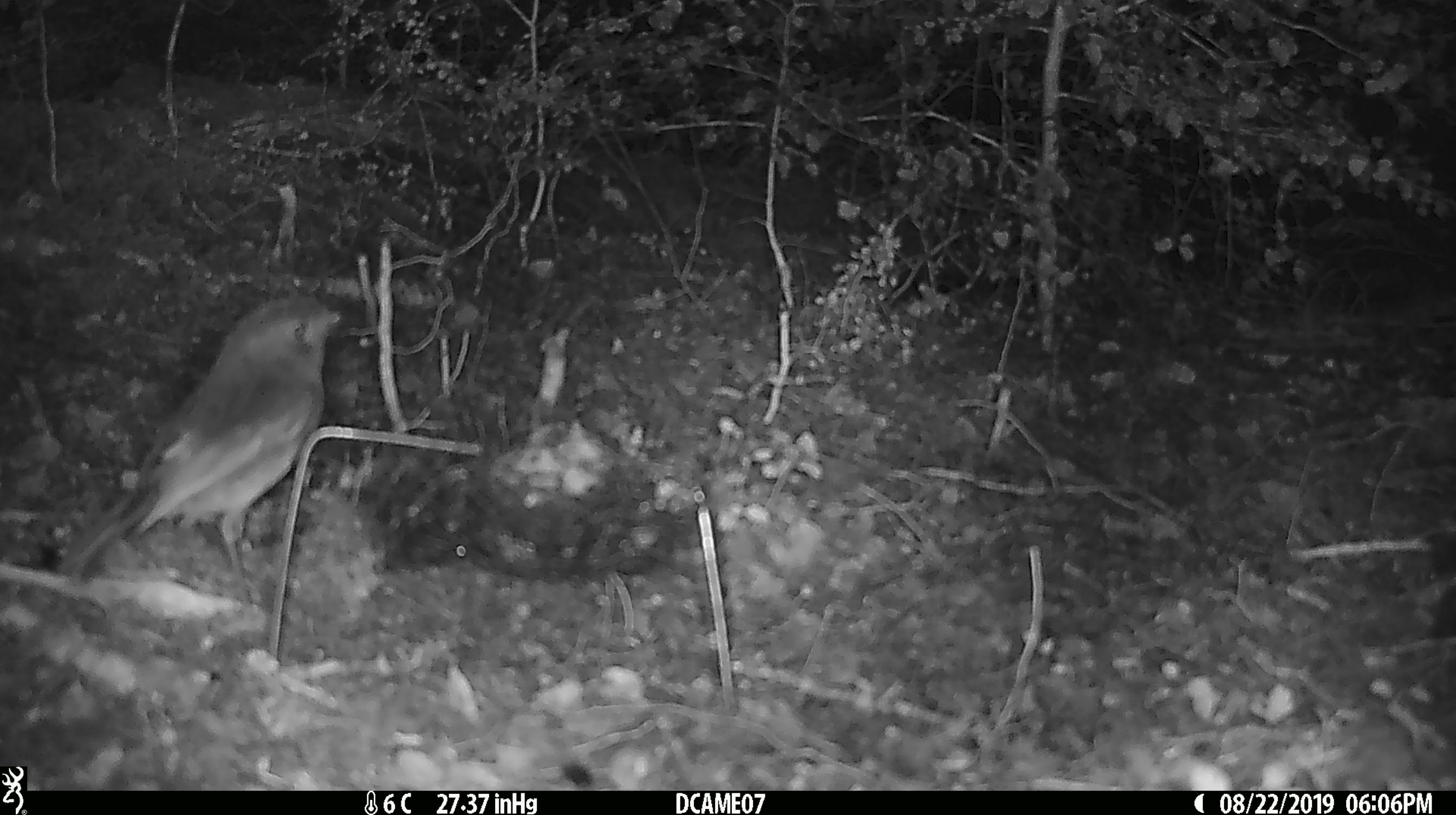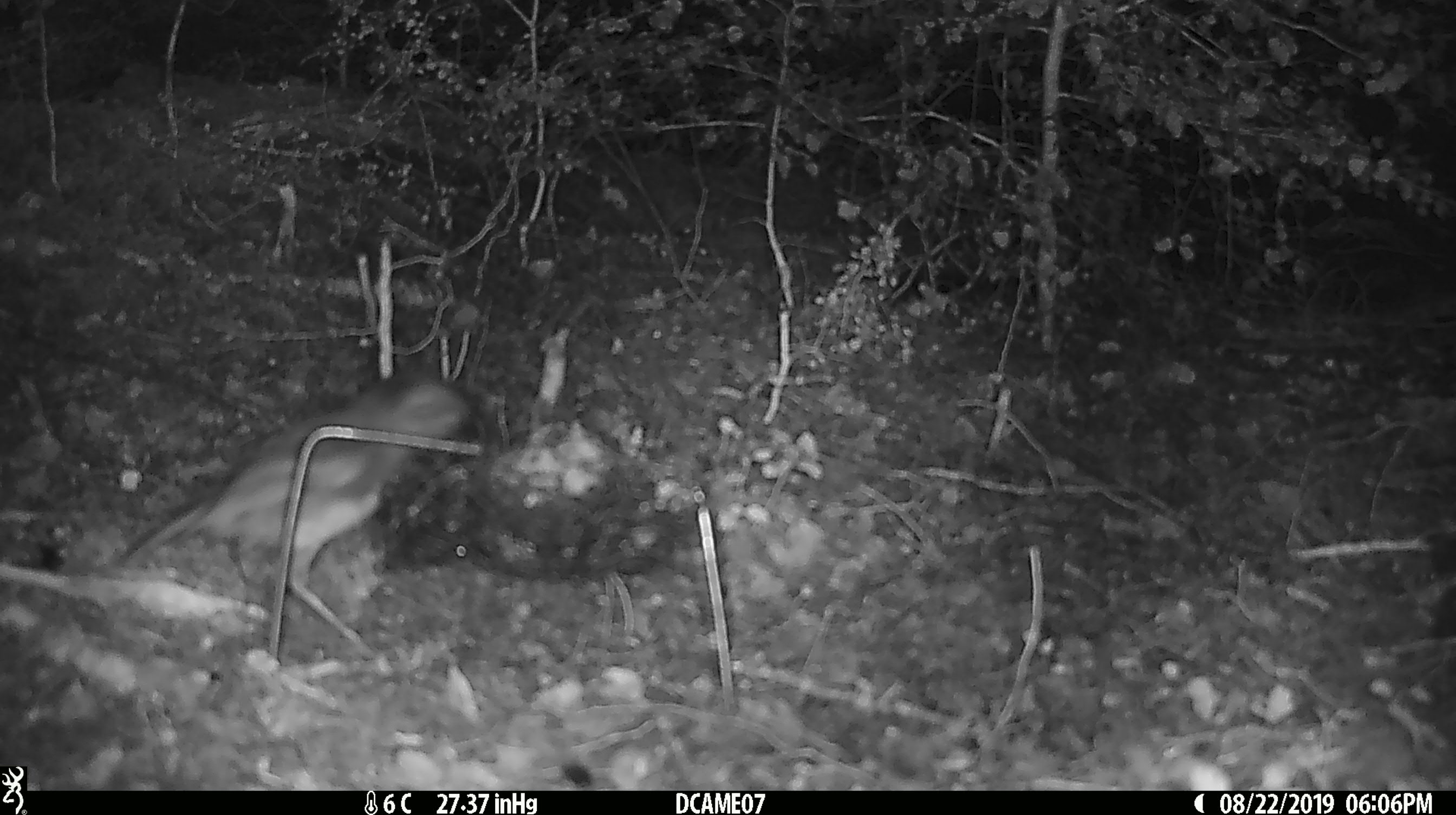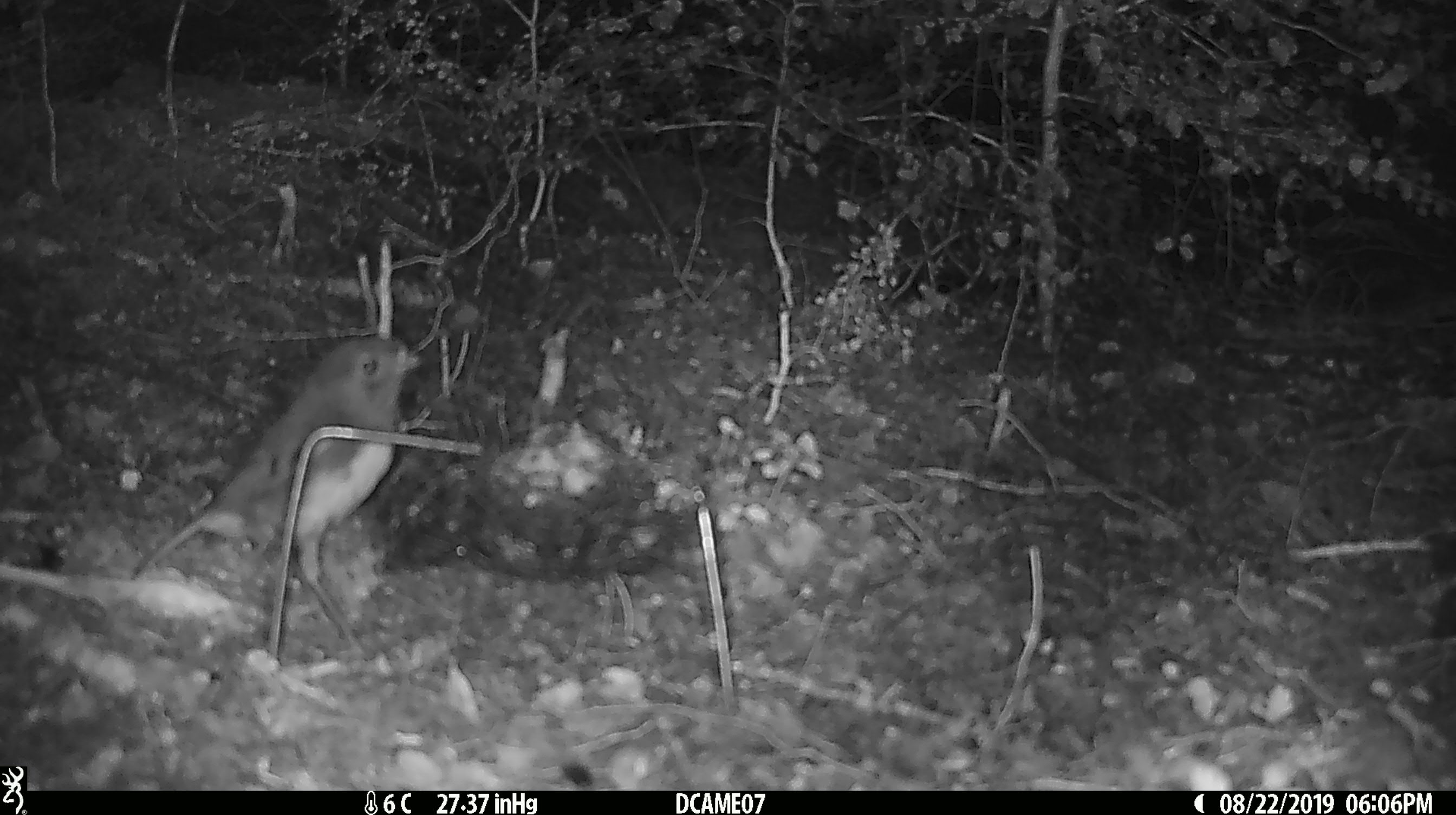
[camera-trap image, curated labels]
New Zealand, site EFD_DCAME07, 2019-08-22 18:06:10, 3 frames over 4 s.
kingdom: Animalia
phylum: Chordata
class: Aves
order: Passeriformes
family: Petroicidae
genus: Petroica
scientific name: Petroica australis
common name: new zealand robin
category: robin